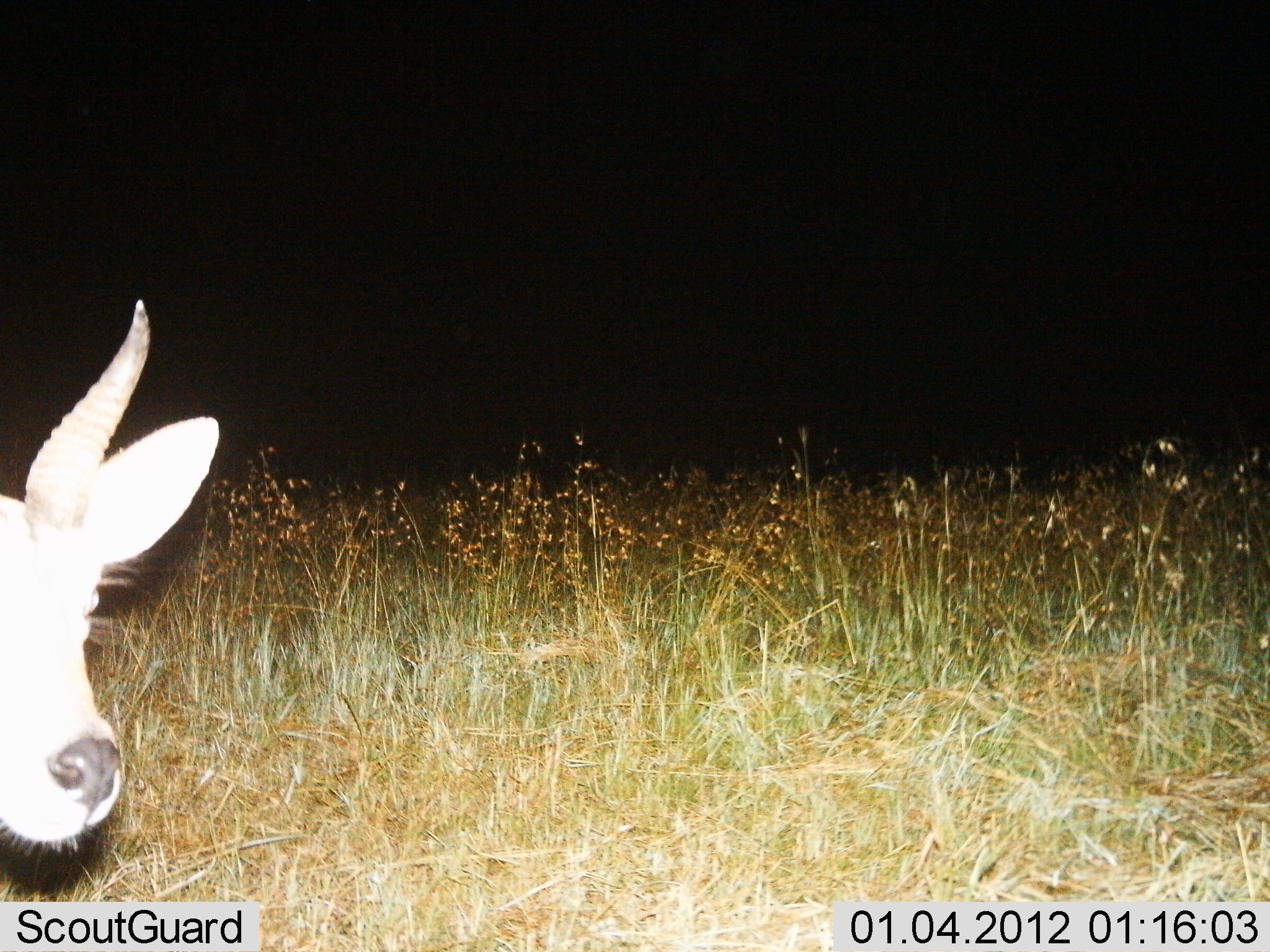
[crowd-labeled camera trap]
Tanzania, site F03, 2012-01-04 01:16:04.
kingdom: Animalia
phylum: Chordata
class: Mammalia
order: Artiodactyla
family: Bovidae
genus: Redunca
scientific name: Redunca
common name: reedbuck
Reedbuck (Redunca), count 1. Behavior (volunteer vote fractions): standing 91%, resting 0%, moving 9%, interacting 0%. Young present (vote fraction): 0%. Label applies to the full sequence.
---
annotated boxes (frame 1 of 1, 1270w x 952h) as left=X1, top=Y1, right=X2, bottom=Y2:
animal: left=0, top=296, right=226, bottom=860